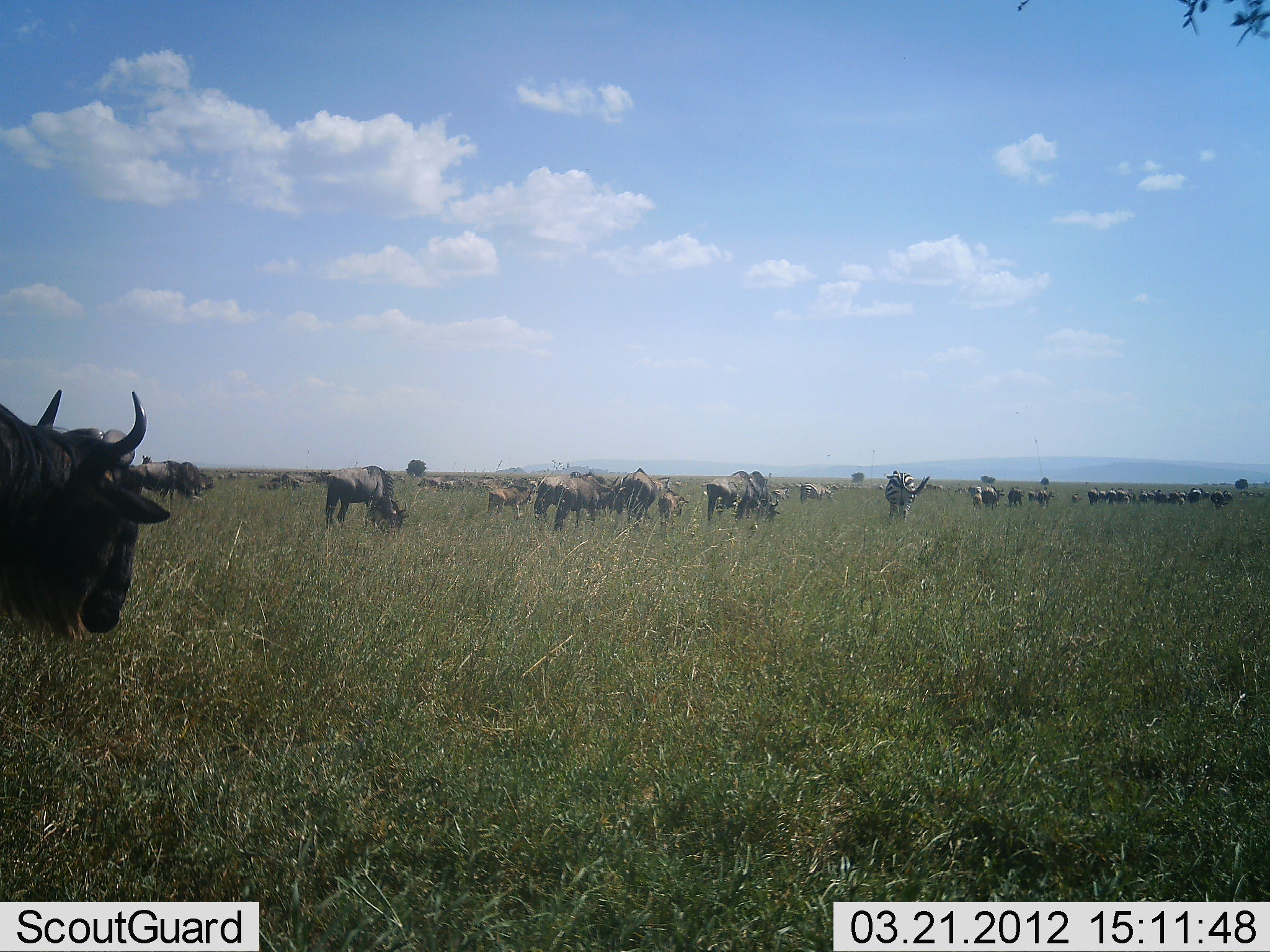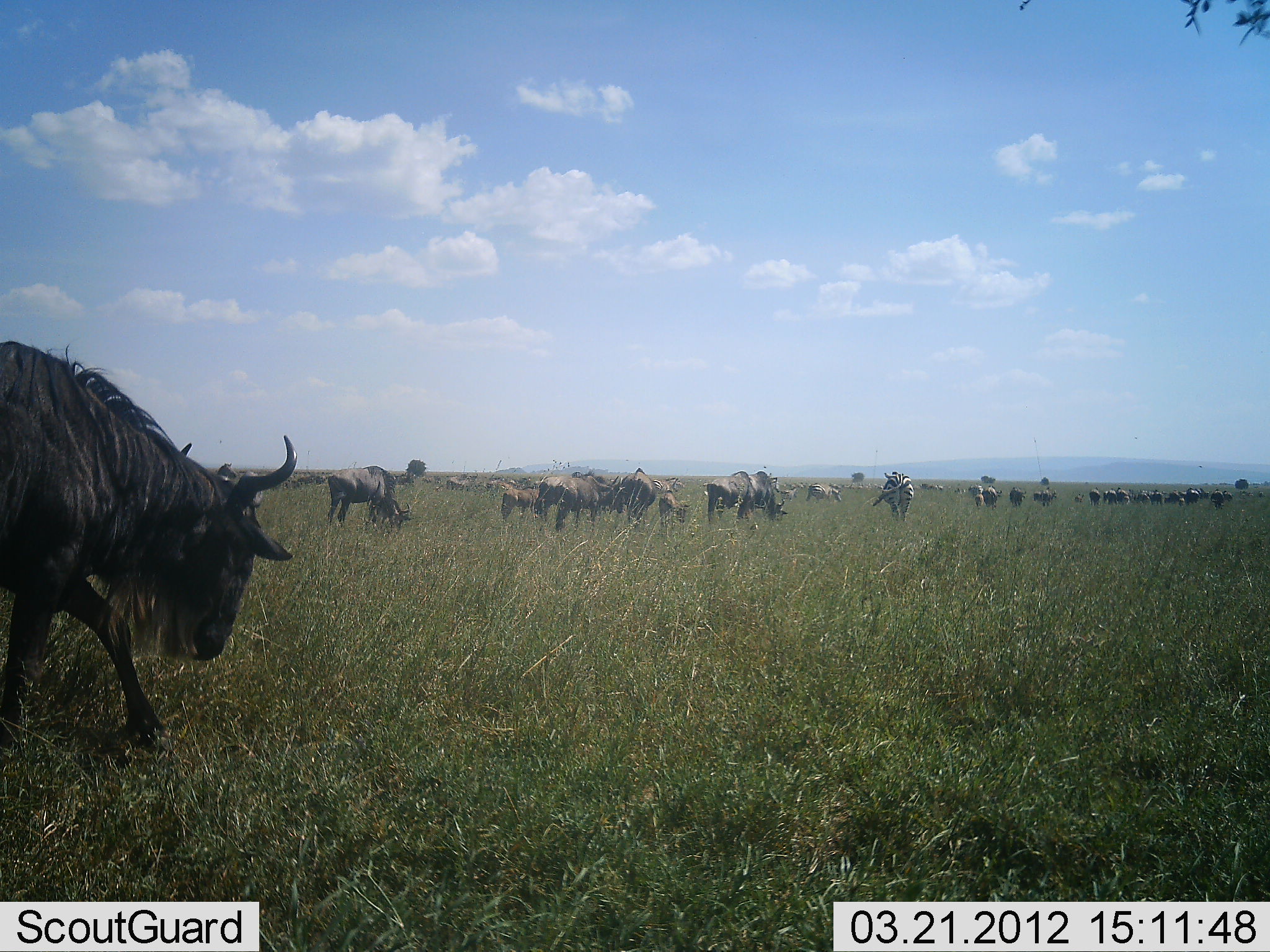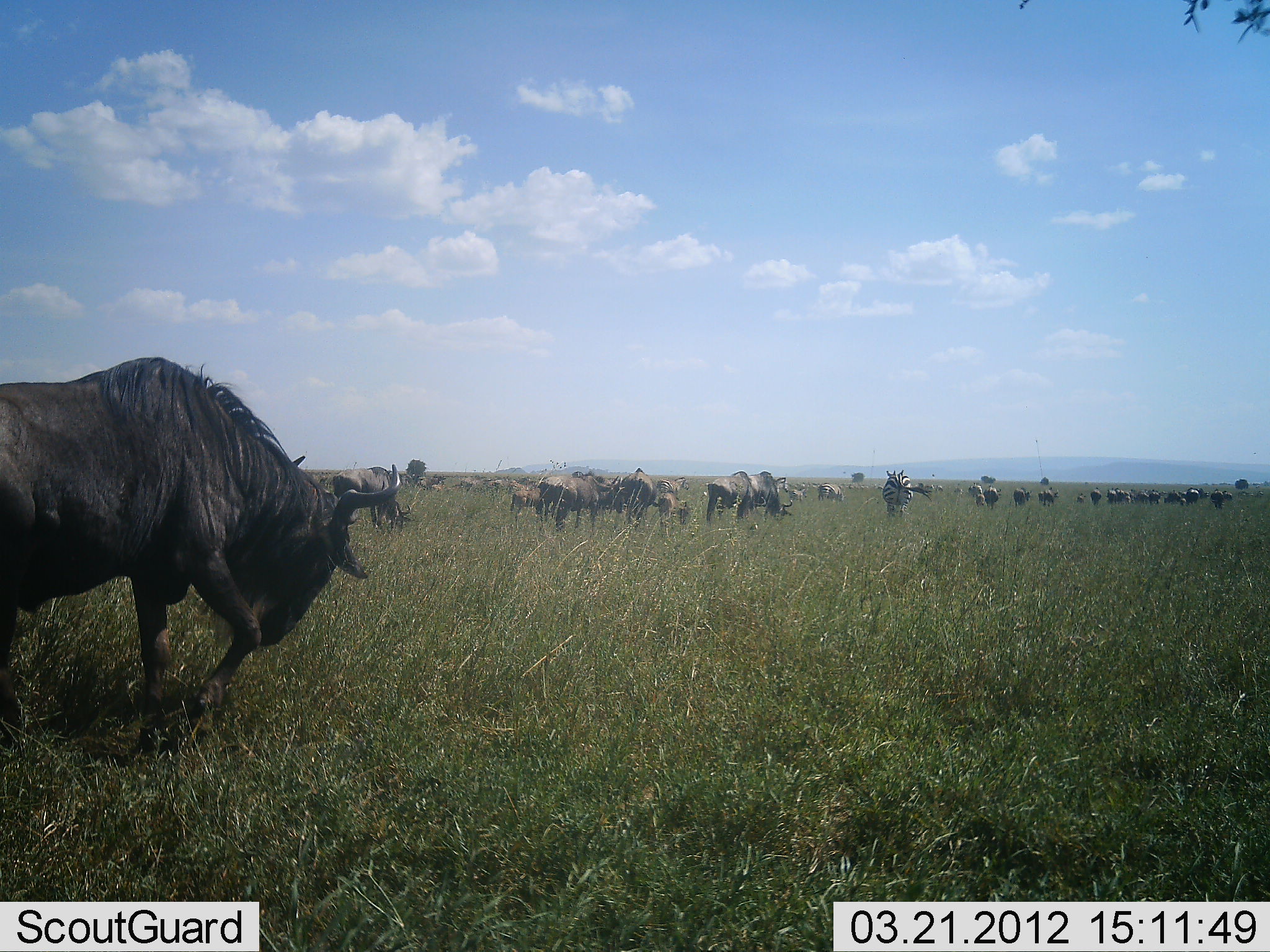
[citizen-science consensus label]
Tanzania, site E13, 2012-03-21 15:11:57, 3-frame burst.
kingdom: Animalia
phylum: Chordata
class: Mammalia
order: Artiodactyla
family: Bovidae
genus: Connochaetes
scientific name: Connochaetes taurinus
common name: blue wildebeest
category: wildebeest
Wildebeest (blue wildebeest) (Connochaetes taurinus), count 11-50. Behavior (volunteer vote fractions): standing 41%, resting 0%, moving 97%, interacting 3%. Young present (vote fraction): 31%. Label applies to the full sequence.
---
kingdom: Animalia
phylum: Chordata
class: Mammalia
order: Perissodactyla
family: Equidae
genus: Equus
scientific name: Equus quagga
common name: plains zebra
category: zebra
Zebra (plains zebra) (Equus quagga), count 1. Behavior (volunteer vote fractions): standing 77%, resting 5%, moving 14%, interacting 0%. Young present (vote fraction): 0%. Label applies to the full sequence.